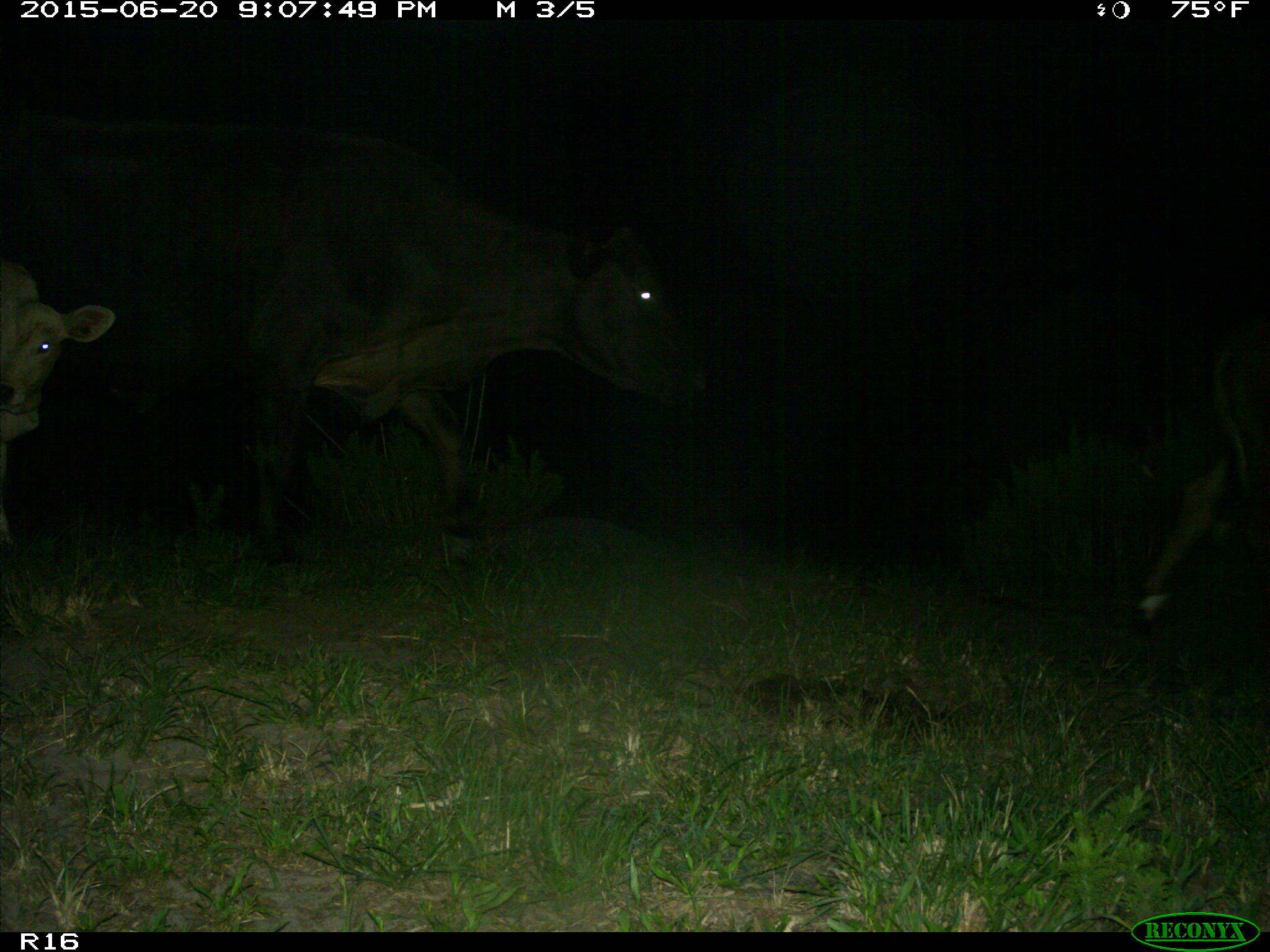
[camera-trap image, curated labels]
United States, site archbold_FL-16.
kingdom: Animalia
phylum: Chordata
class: Mammalia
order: Artiodactyla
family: Bovidae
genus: Bos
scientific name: Bos taurus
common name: domestic cow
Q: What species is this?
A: Bos taurus (domestic cow).